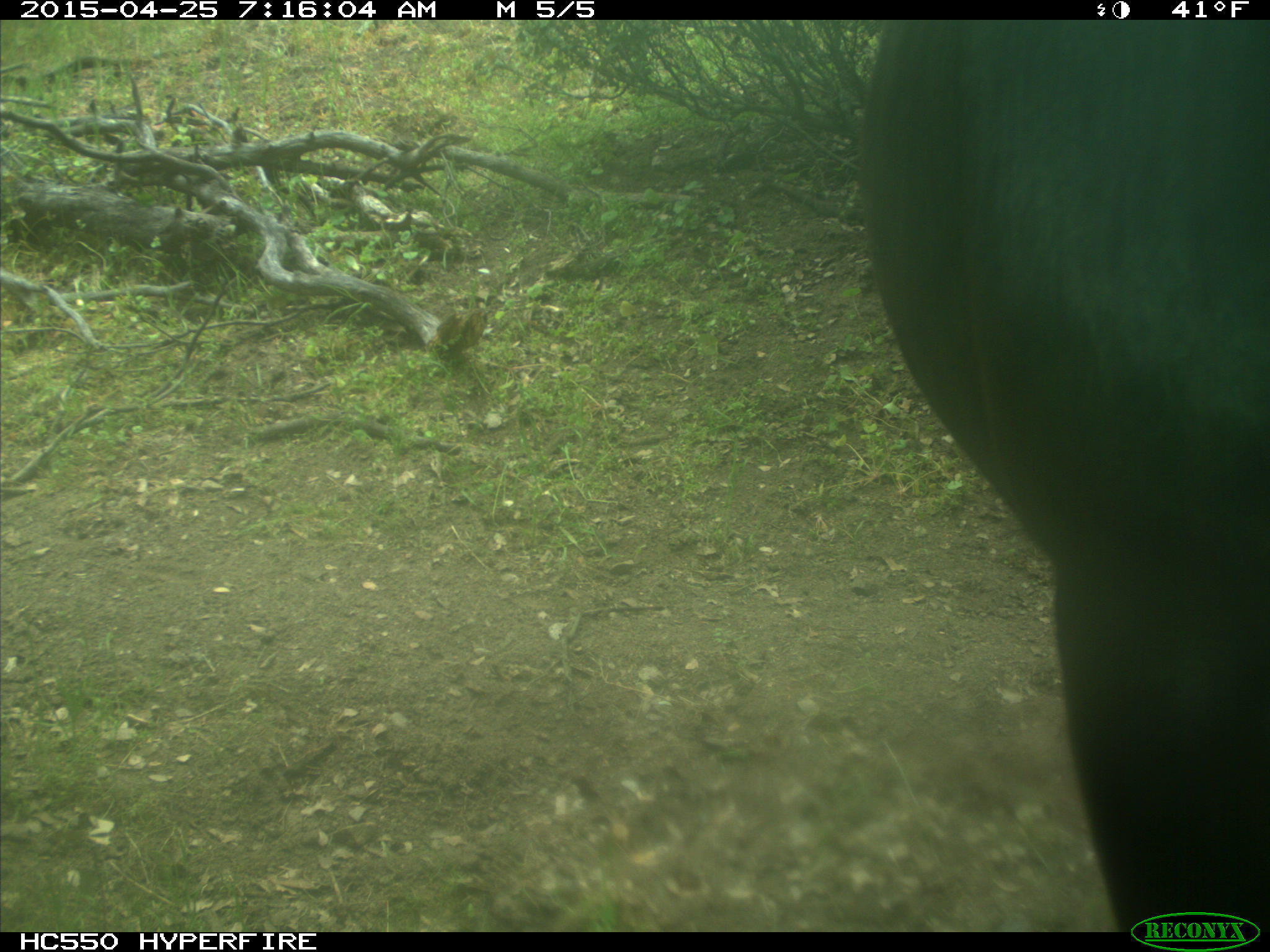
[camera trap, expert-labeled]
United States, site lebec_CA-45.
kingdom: Animalia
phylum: Chordata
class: Mammalia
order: Artiodactyla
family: Bovidae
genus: Bos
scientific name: Bos taurus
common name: domestic cow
Bos taurus (domestic cow).